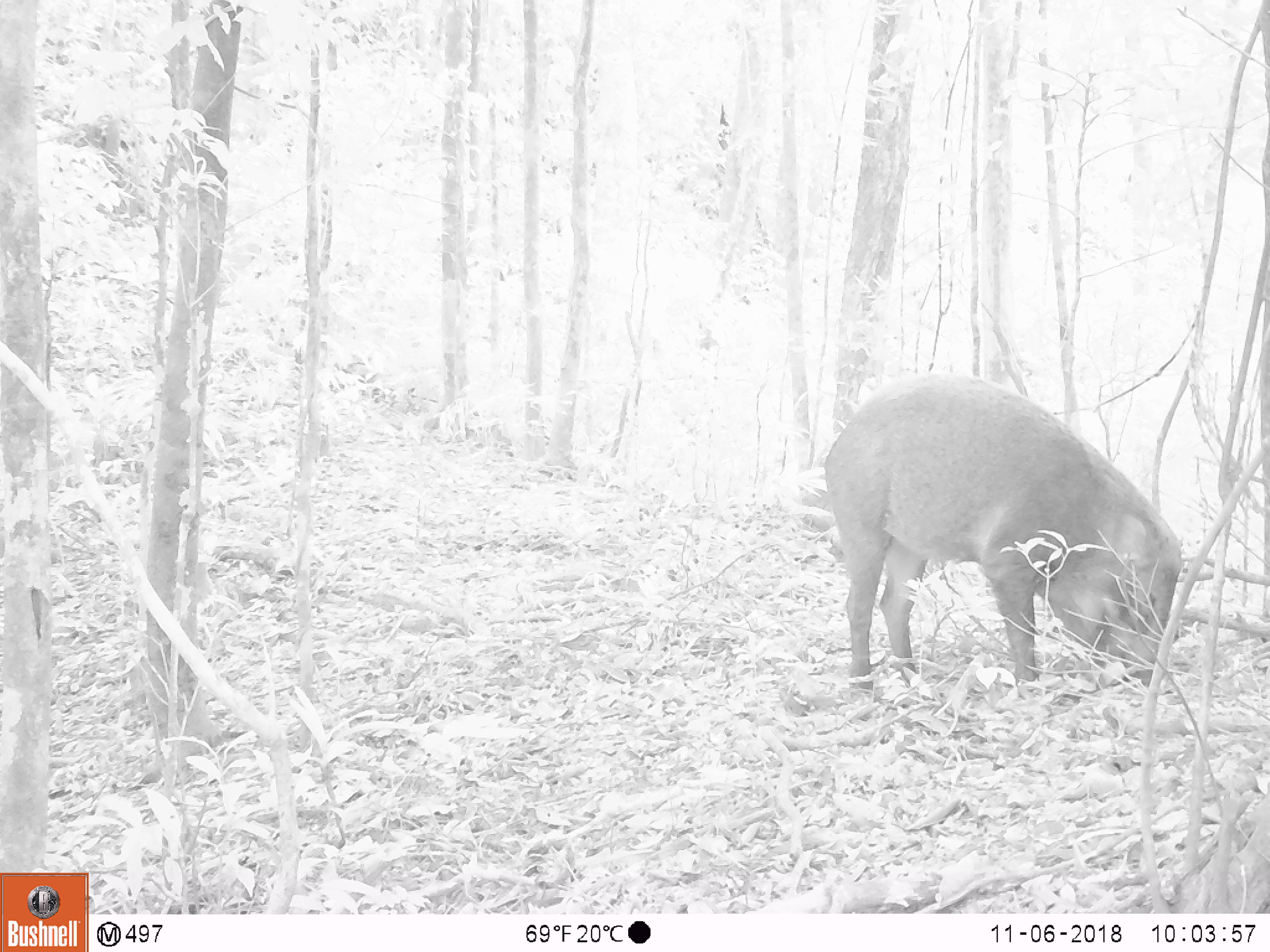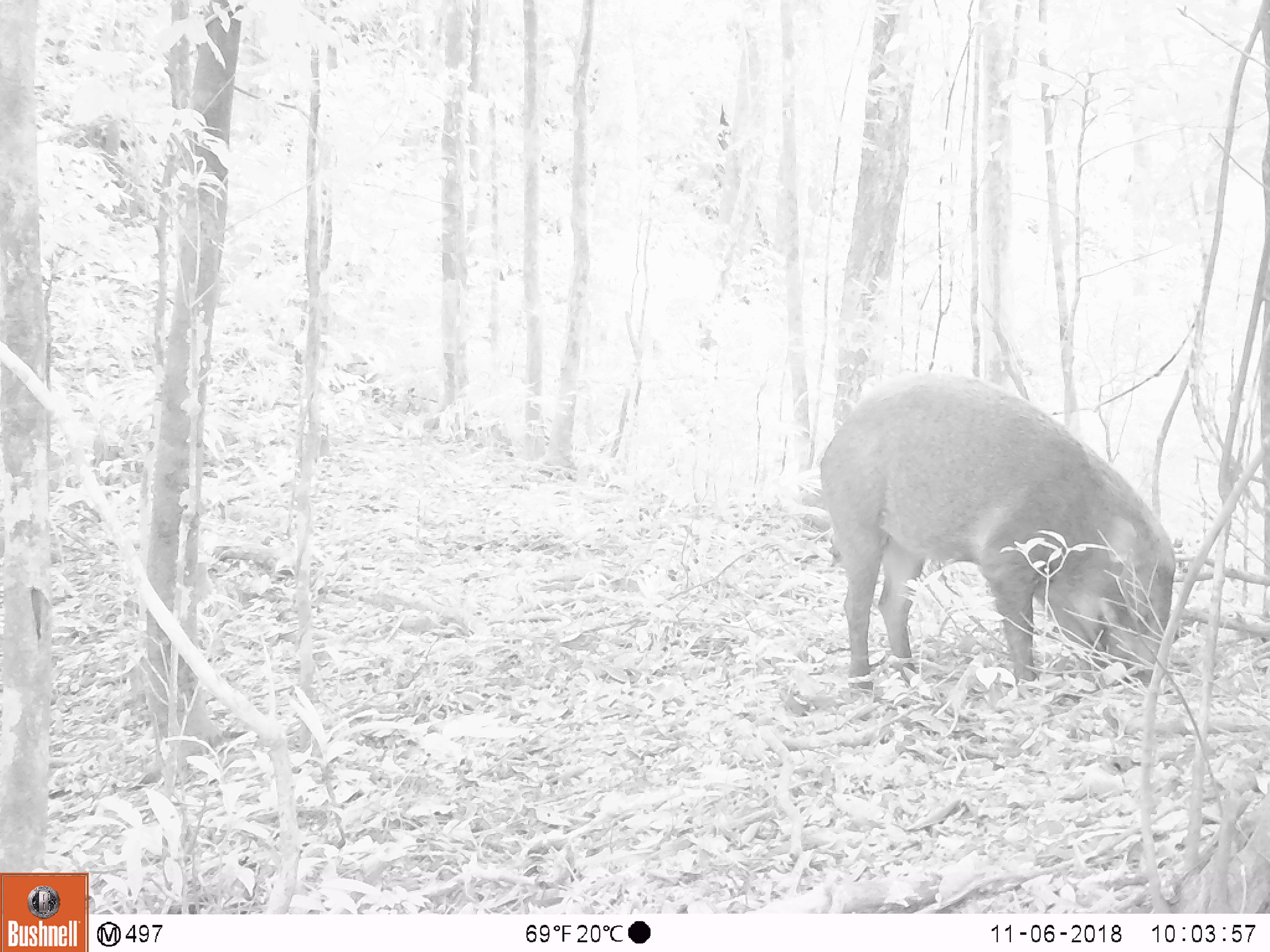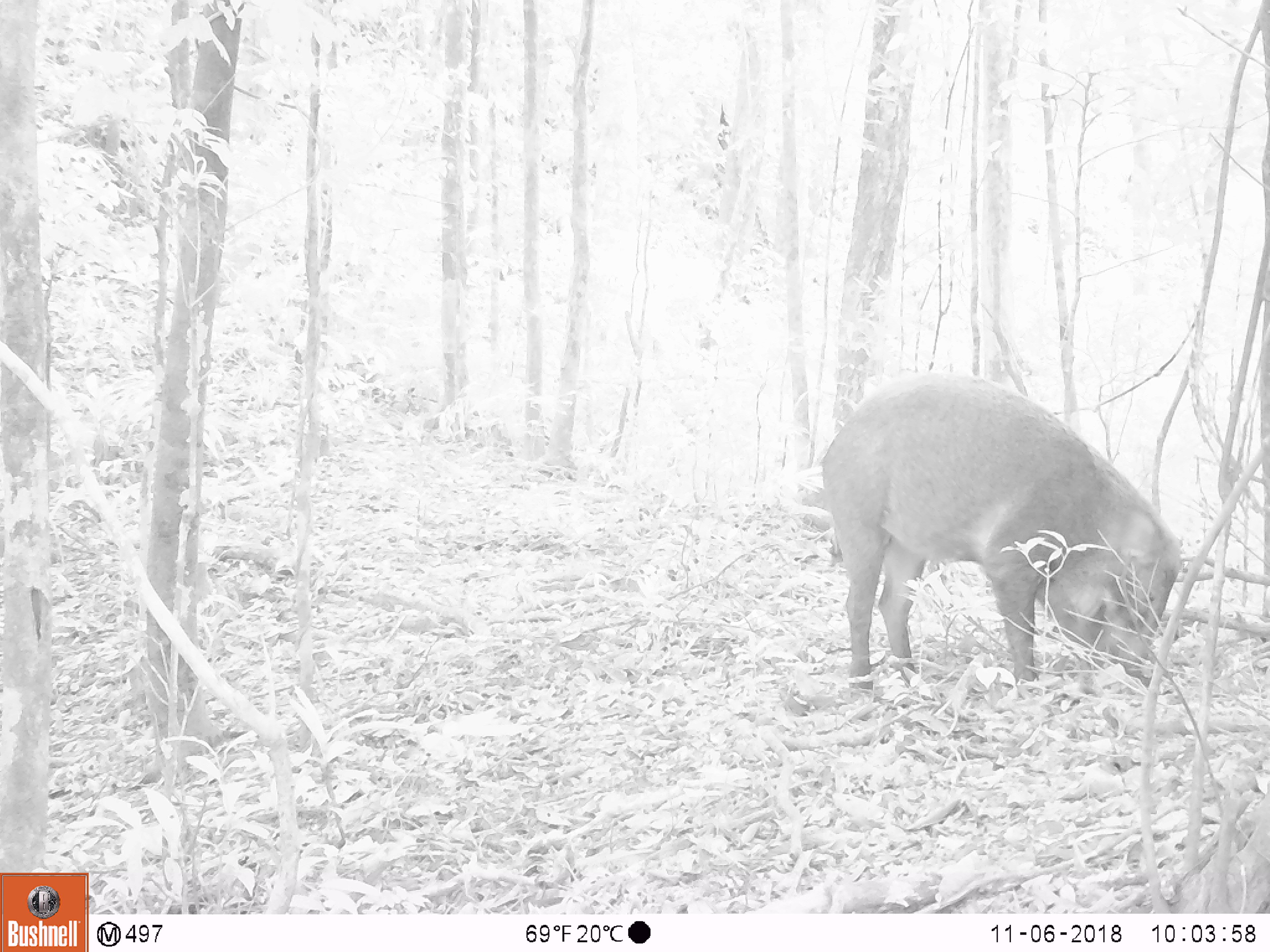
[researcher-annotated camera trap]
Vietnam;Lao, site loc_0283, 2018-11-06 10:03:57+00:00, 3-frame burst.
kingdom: Animalia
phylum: Chordata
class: Mammalia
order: Artiodactyla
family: Suidae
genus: Sus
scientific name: Sus scrofa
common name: eurasian wild pig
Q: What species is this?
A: Eurasian wild pig (Sus scrofa).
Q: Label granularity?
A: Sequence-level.